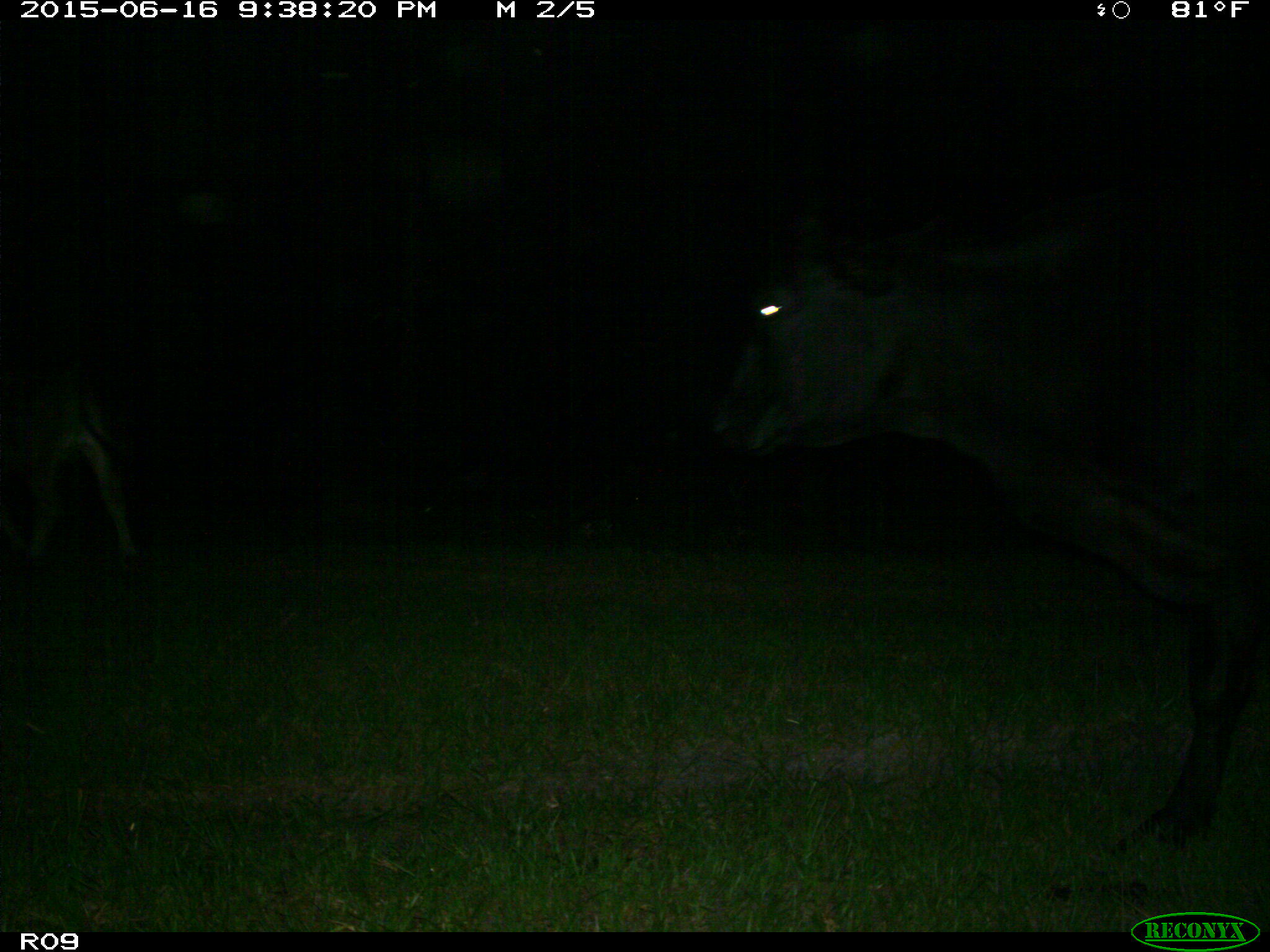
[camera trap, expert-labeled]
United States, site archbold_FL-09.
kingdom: Animalia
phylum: Chordata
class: Mammalia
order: Artiodactyla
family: Bovidae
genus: Bos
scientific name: Bos taurus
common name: domestic cow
Bos taurus (domestic cow).